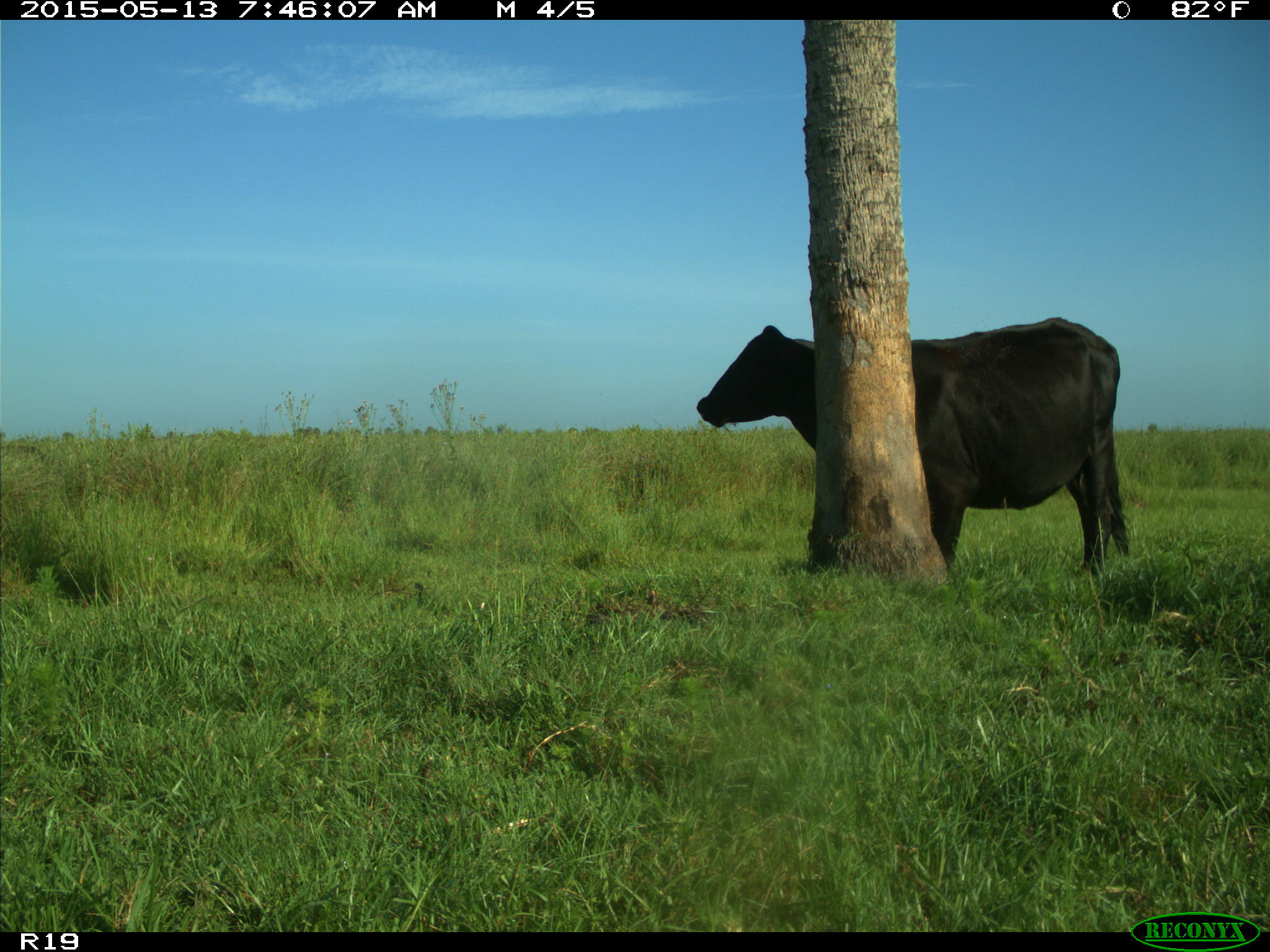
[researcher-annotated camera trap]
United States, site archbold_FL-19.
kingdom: Animalia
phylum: Chordata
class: Mammalia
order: Artiodactyla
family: Bovidae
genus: Bos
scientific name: Bos taurus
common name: domestic cow